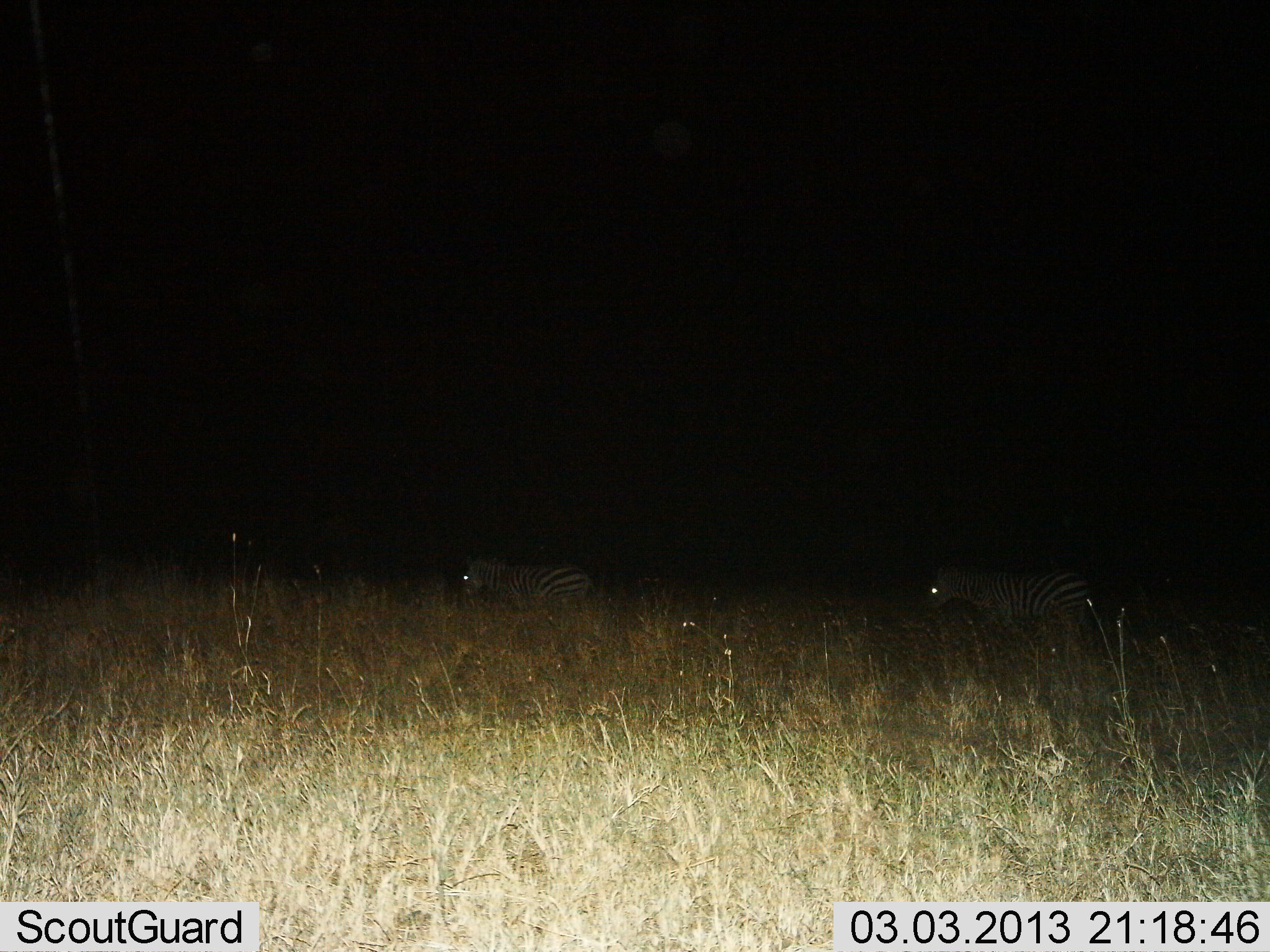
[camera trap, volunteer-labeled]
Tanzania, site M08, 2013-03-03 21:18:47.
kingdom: Animalia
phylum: Chordata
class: Mammalia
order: Perissodactyla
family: Equidae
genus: Equus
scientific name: Equus quagga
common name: plains zebra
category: zebra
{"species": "zebra (plains zebra) (Equus quagga)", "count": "2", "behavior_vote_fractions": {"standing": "31%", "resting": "4%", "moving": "73%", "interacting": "0%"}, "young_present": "0%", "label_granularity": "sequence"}